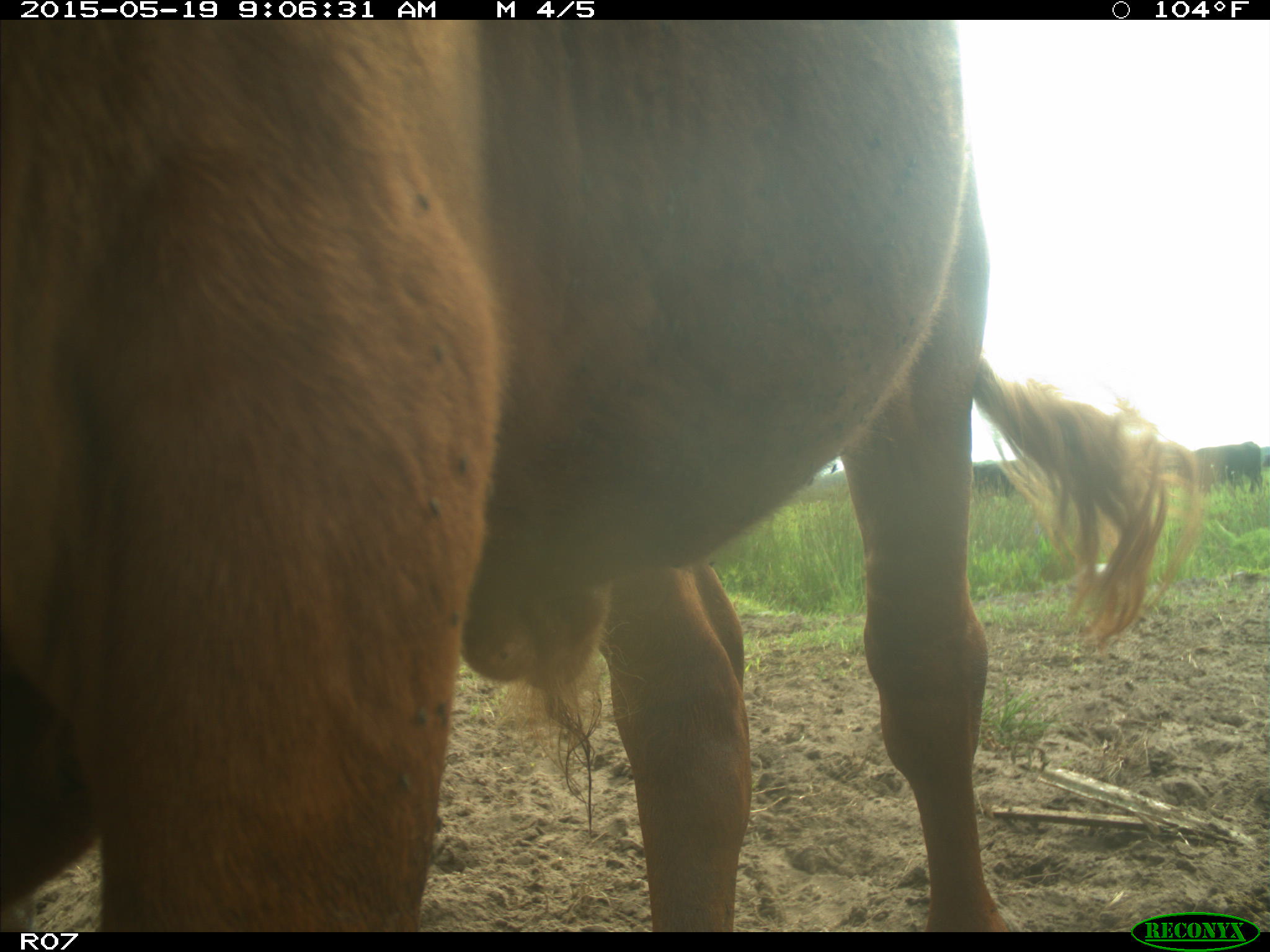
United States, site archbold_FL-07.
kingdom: Animalia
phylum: Chordata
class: Mammalia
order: Artiodactyla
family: Bovidae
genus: Bos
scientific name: Bos taurus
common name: domestic cow